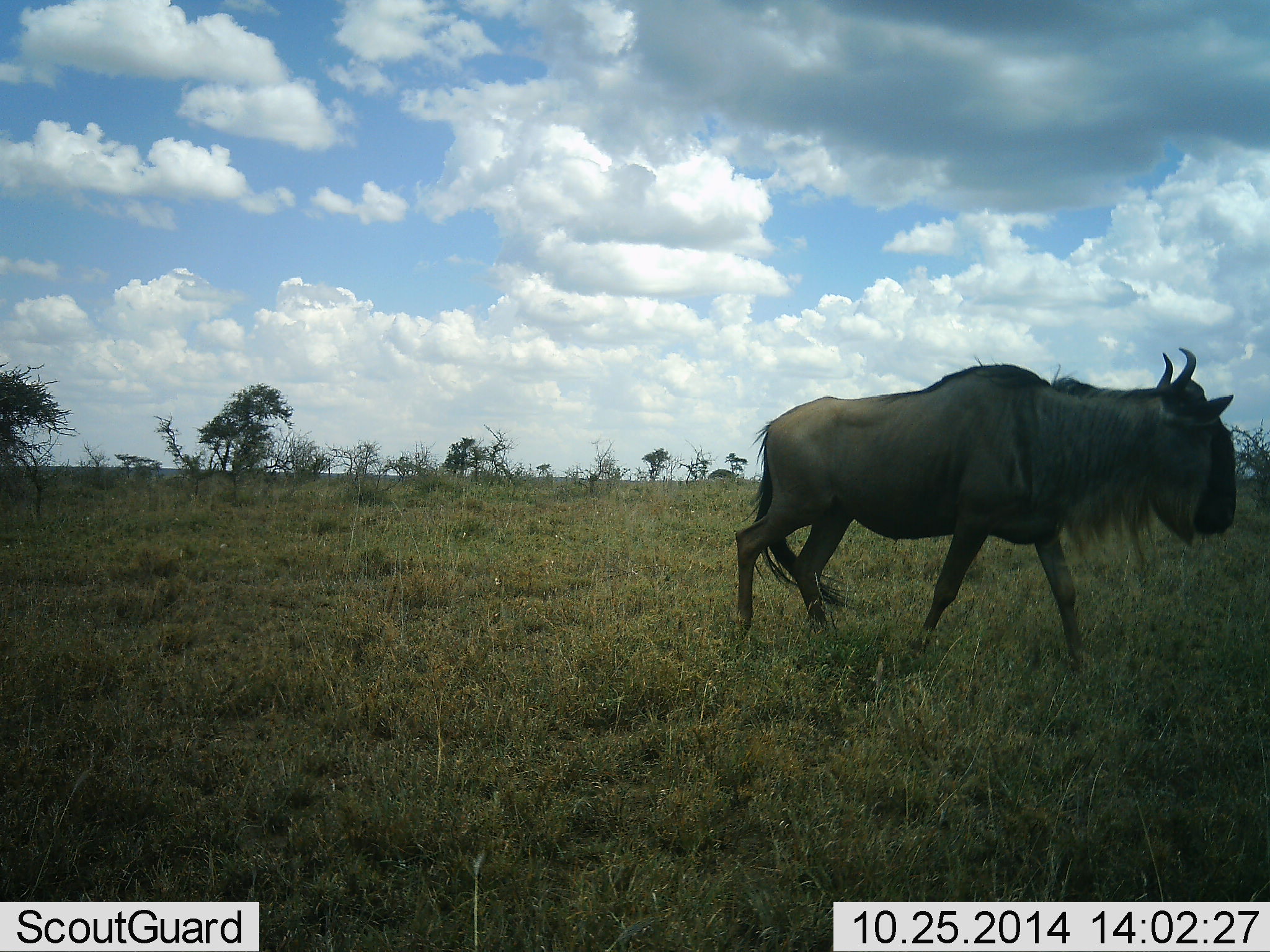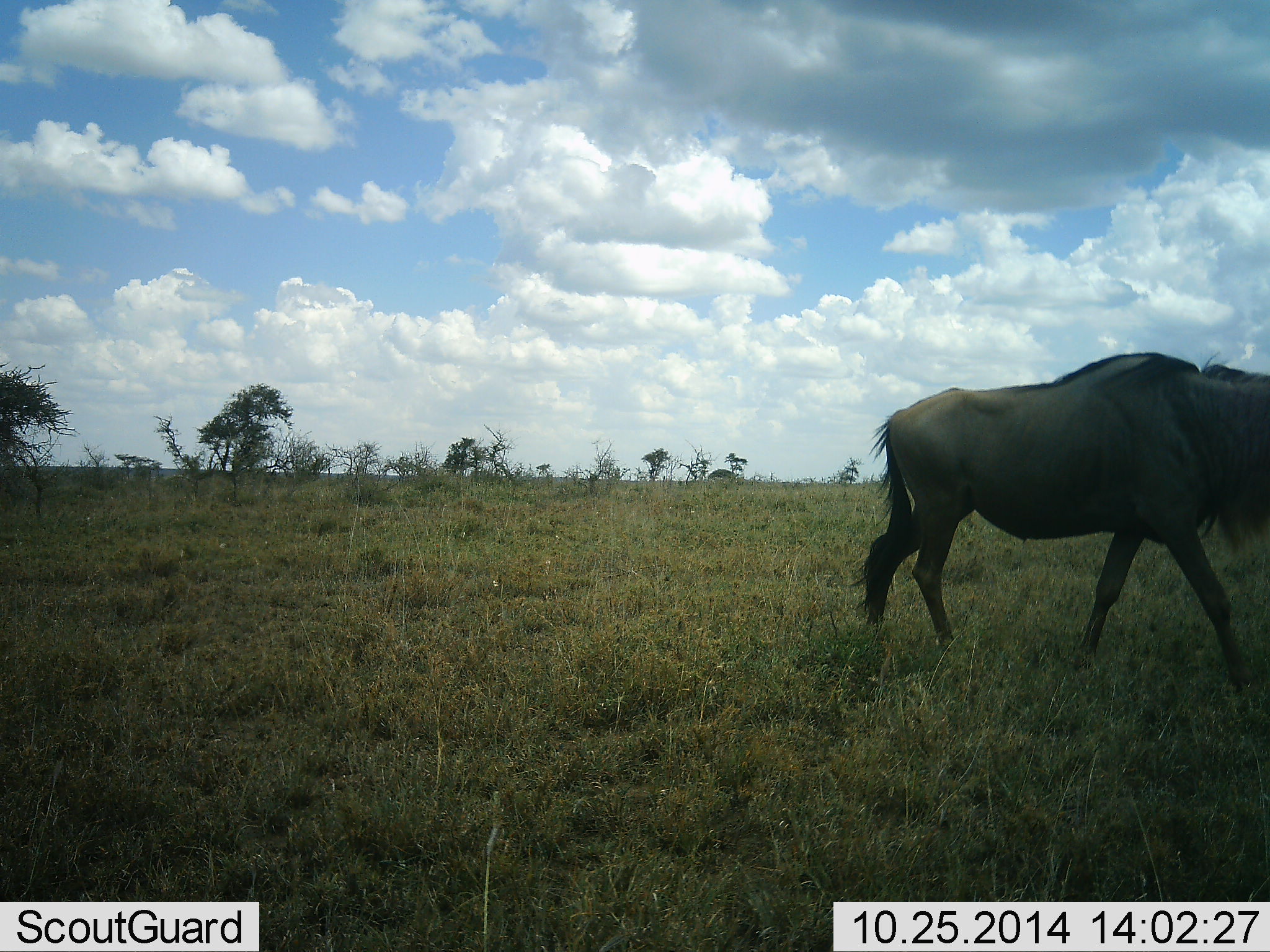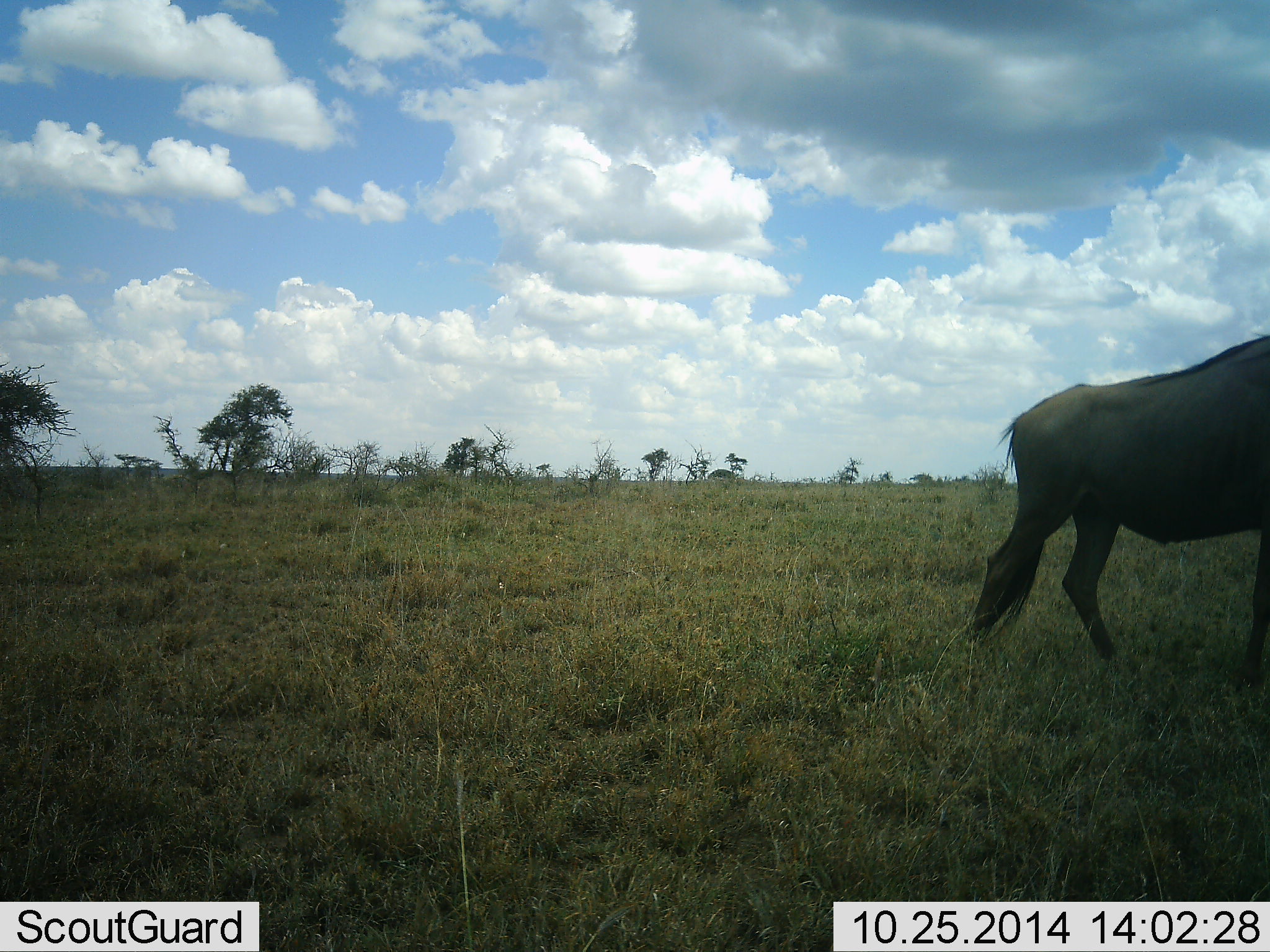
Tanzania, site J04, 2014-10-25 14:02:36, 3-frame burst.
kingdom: Animalia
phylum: Chordata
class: Mammalia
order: Artiodactyla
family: Bovidae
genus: Connochaetes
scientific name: Connochaetes taurinus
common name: blue wildebeest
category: wildebeest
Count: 1.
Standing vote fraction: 0%.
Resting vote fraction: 0%.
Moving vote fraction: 100%.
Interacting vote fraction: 0%.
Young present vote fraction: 0%.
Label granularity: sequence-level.